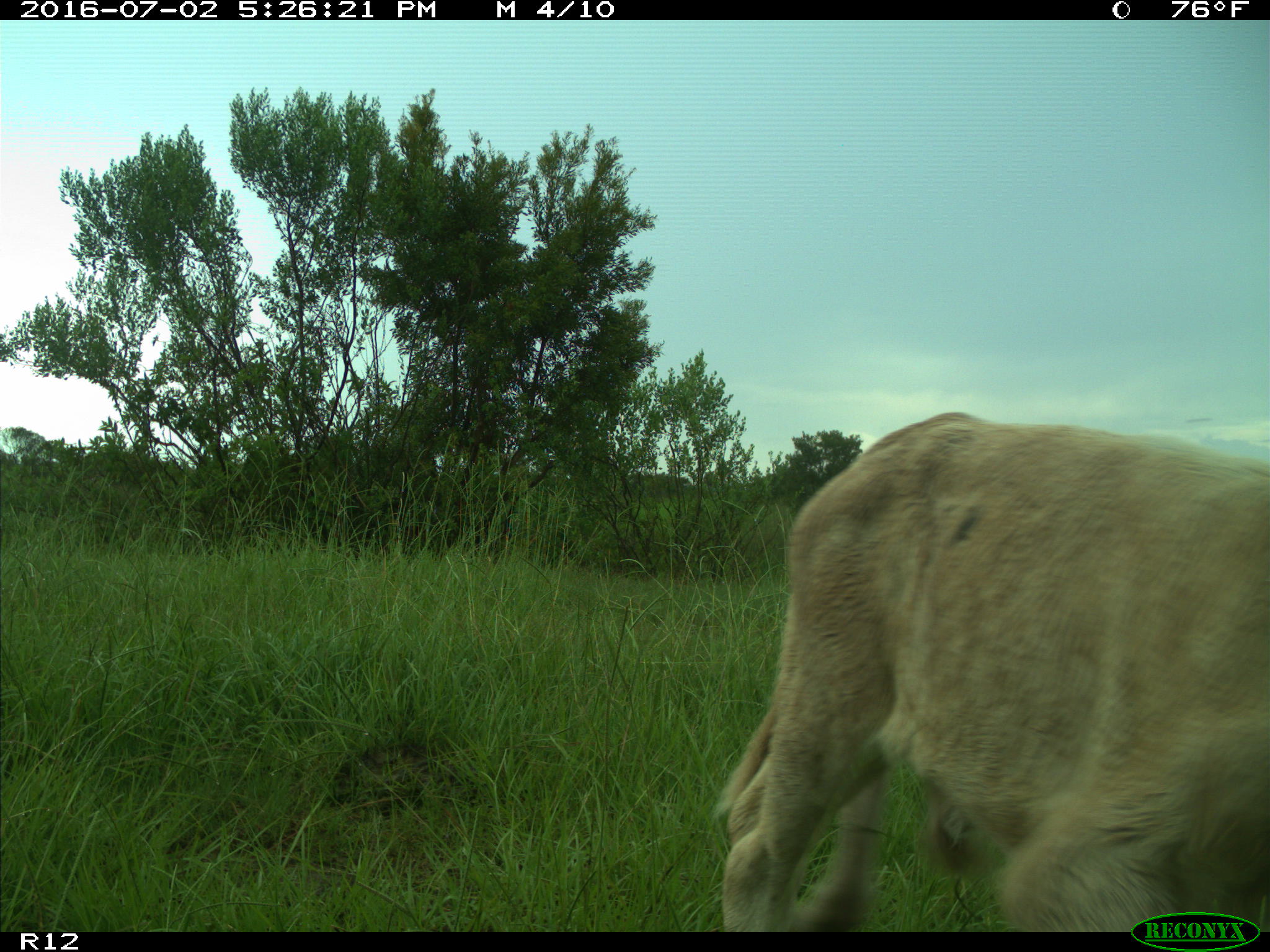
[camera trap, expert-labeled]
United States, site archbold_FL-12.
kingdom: Animalia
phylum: Chordata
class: Mammalia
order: Artiodactyla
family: Bovidae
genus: Bos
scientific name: Bos taurus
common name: domestic cow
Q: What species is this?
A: Bos taurus (domestic cow).